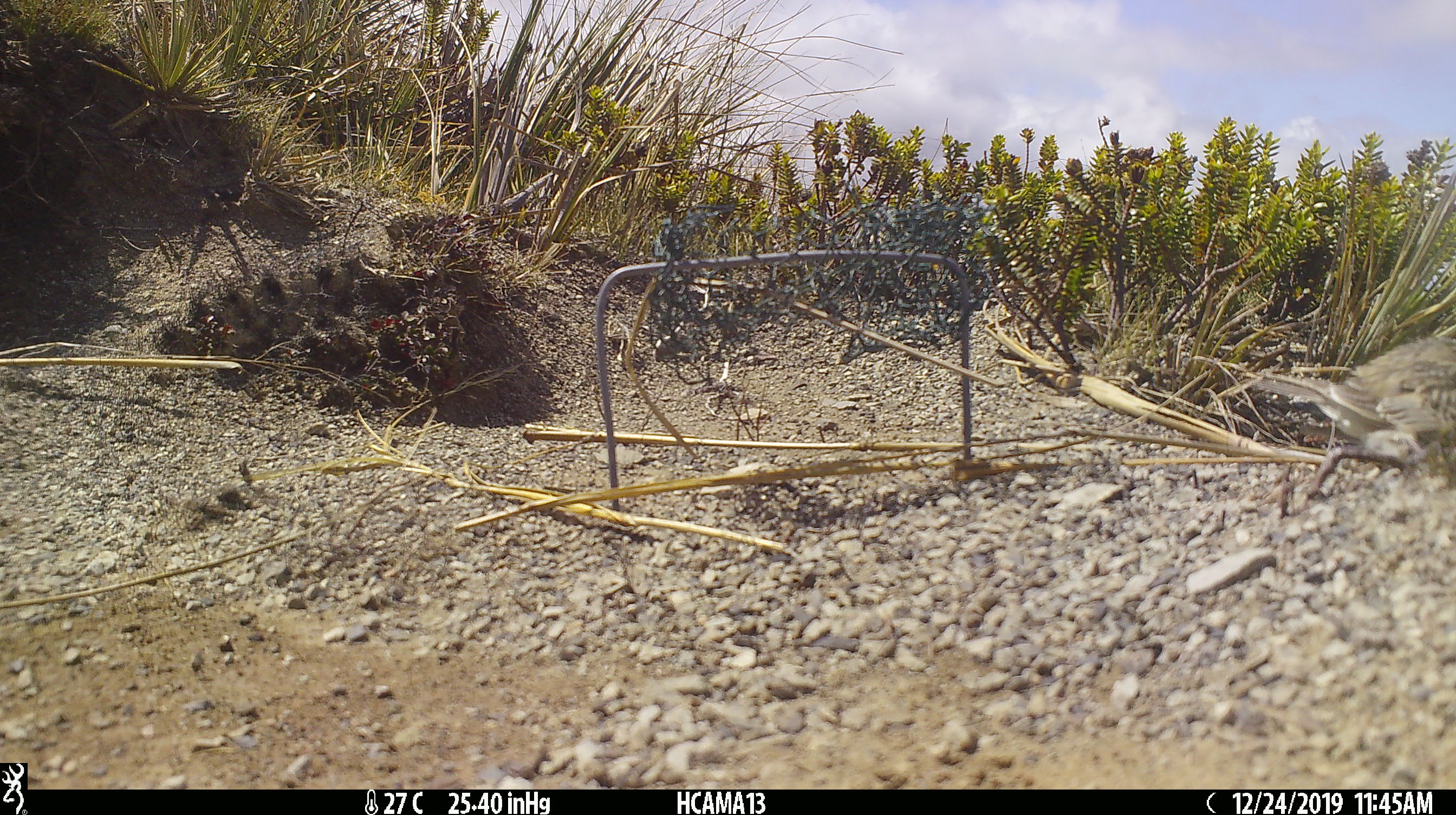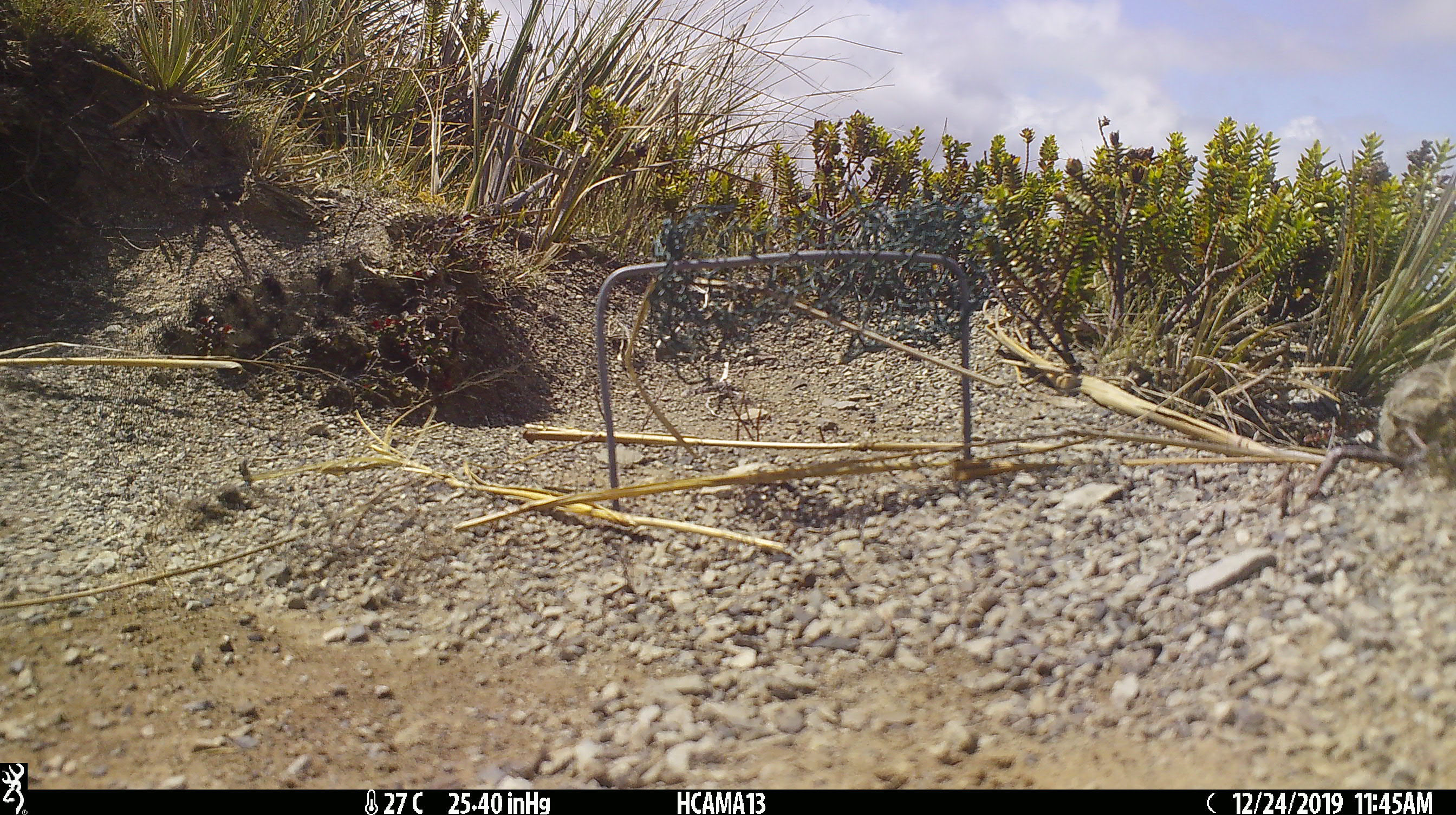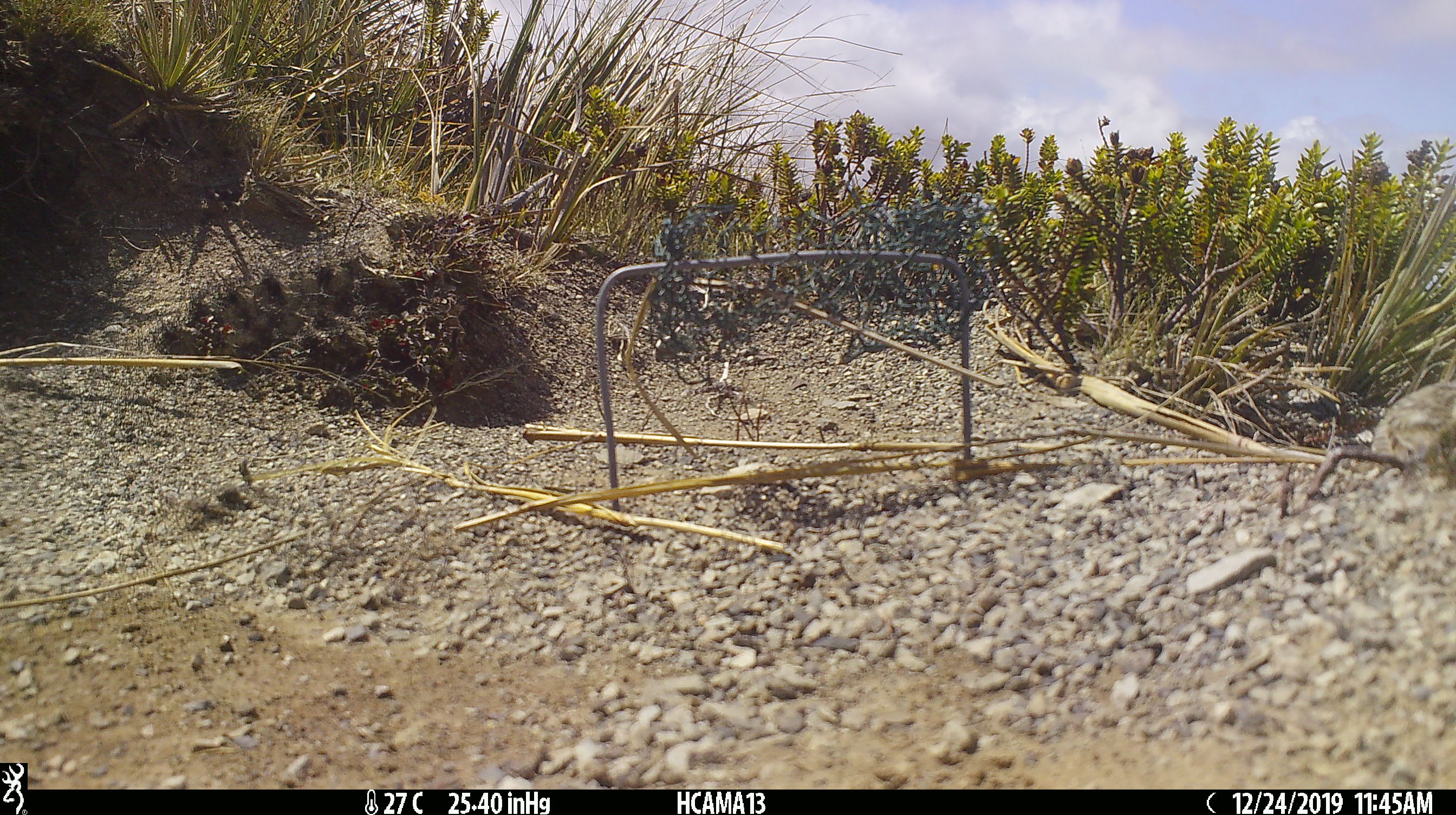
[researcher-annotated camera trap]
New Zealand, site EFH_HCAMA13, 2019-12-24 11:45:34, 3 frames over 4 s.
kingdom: Animalia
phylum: Chordata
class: Aves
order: Passeriformes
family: Motacillidae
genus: Anthus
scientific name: Anthus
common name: pipit